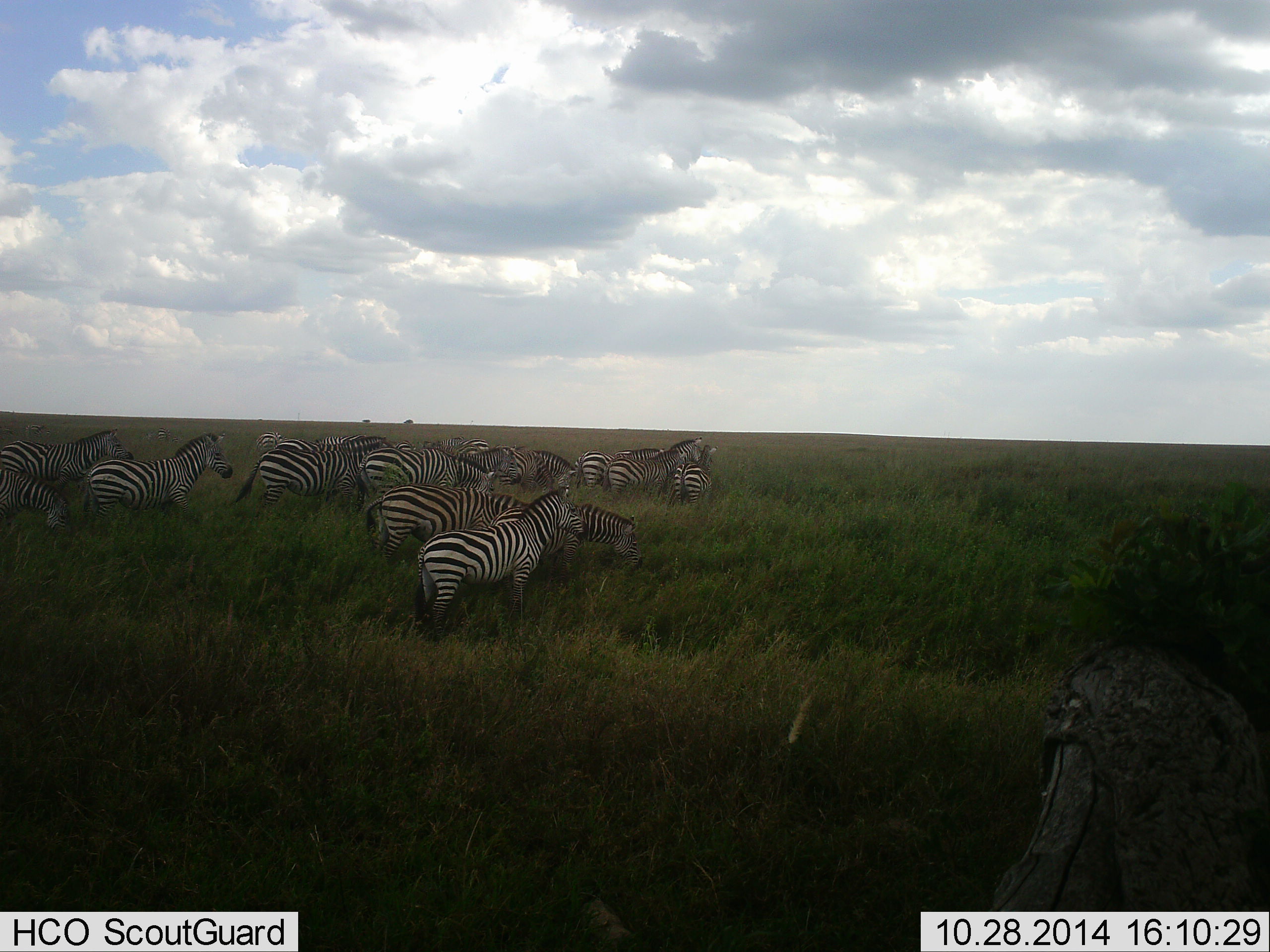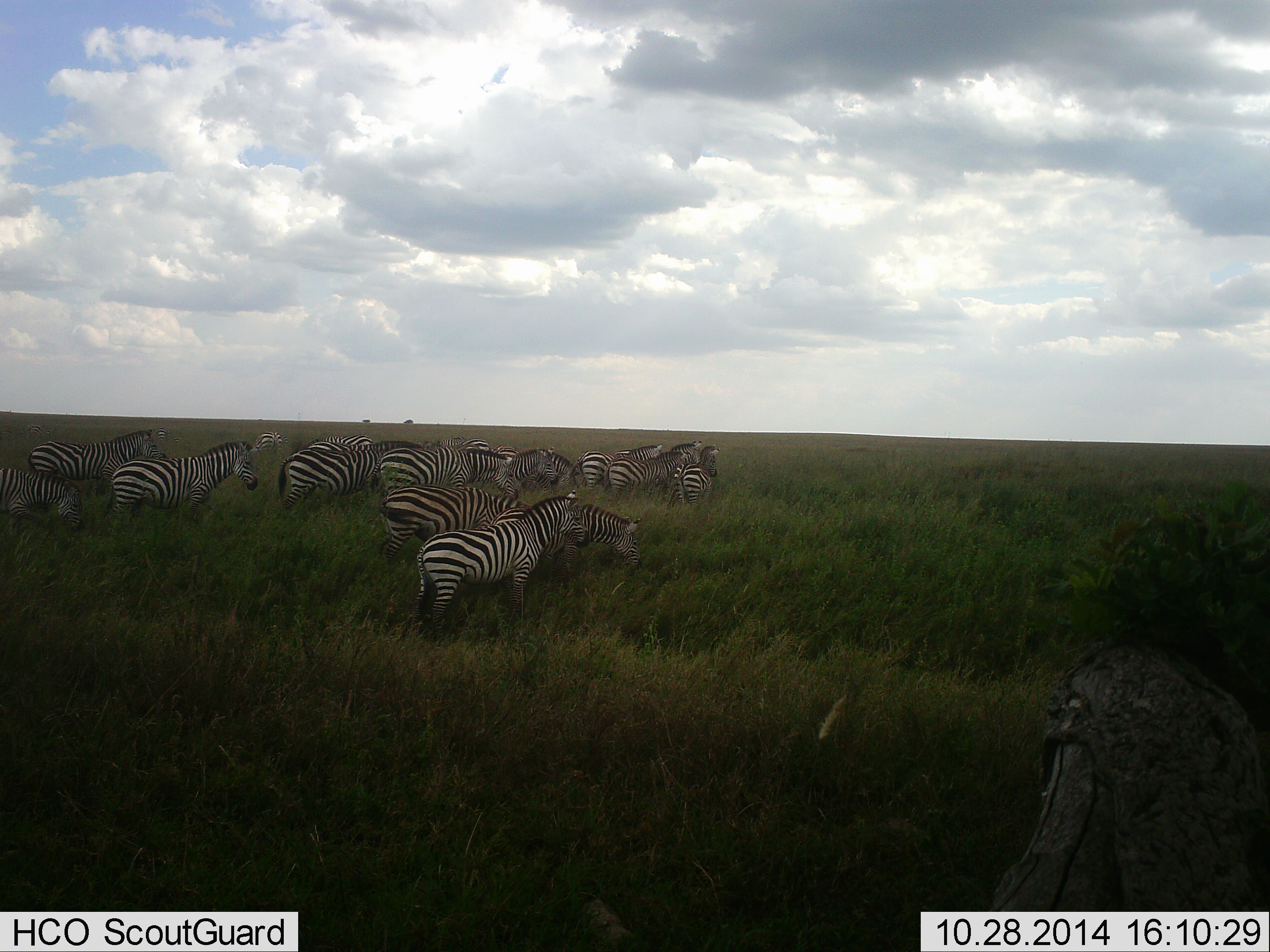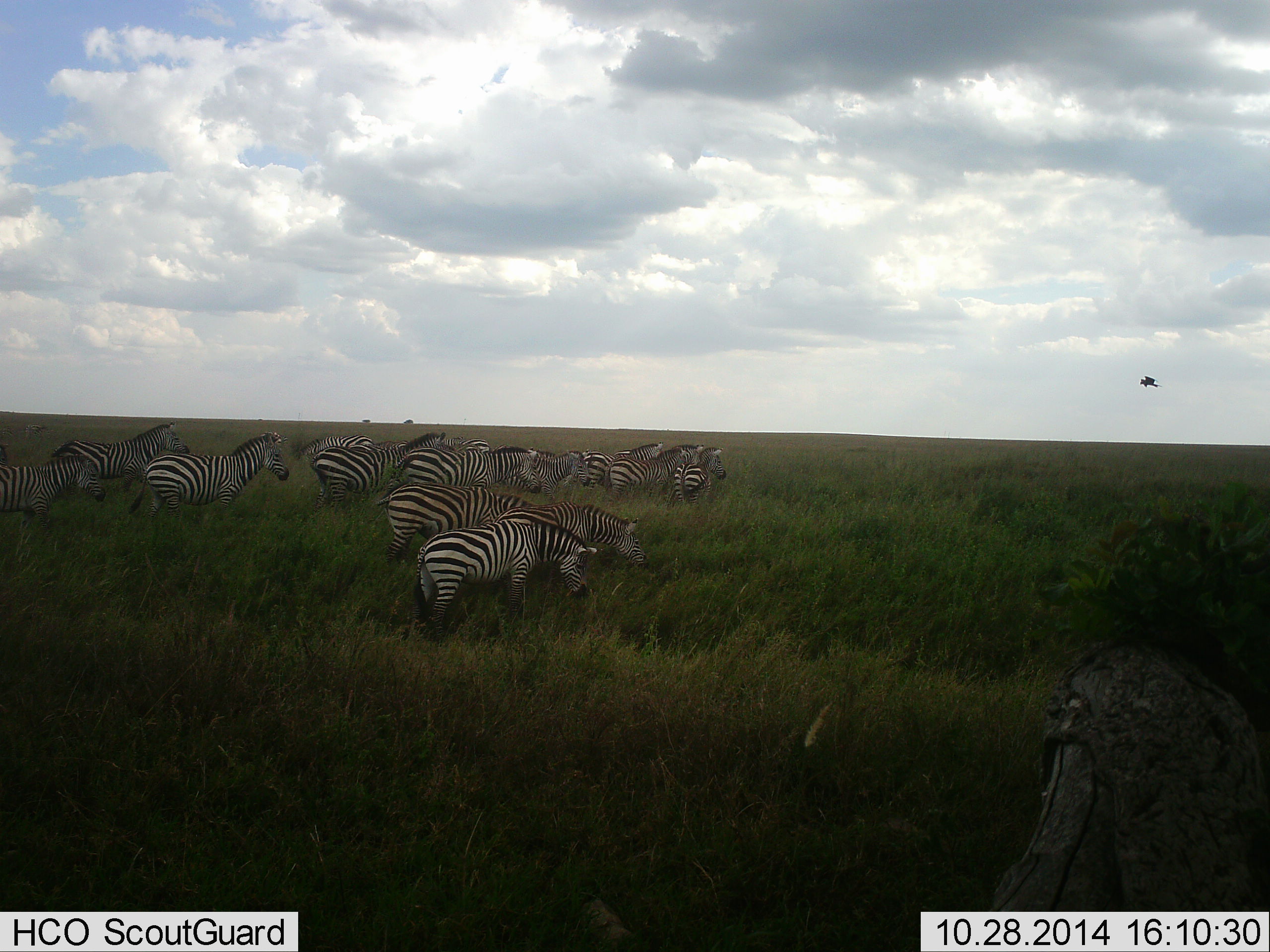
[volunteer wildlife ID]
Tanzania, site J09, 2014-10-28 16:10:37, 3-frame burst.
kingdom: Animalia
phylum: Chordata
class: Mammalia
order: Perissodactyla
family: Equidae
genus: Equus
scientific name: Equus quagga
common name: plains zebra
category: zebra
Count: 11-50.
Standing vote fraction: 55%.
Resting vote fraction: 0%.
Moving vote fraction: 64%.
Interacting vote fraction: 0%.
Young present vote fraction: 0%.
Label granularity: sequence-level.